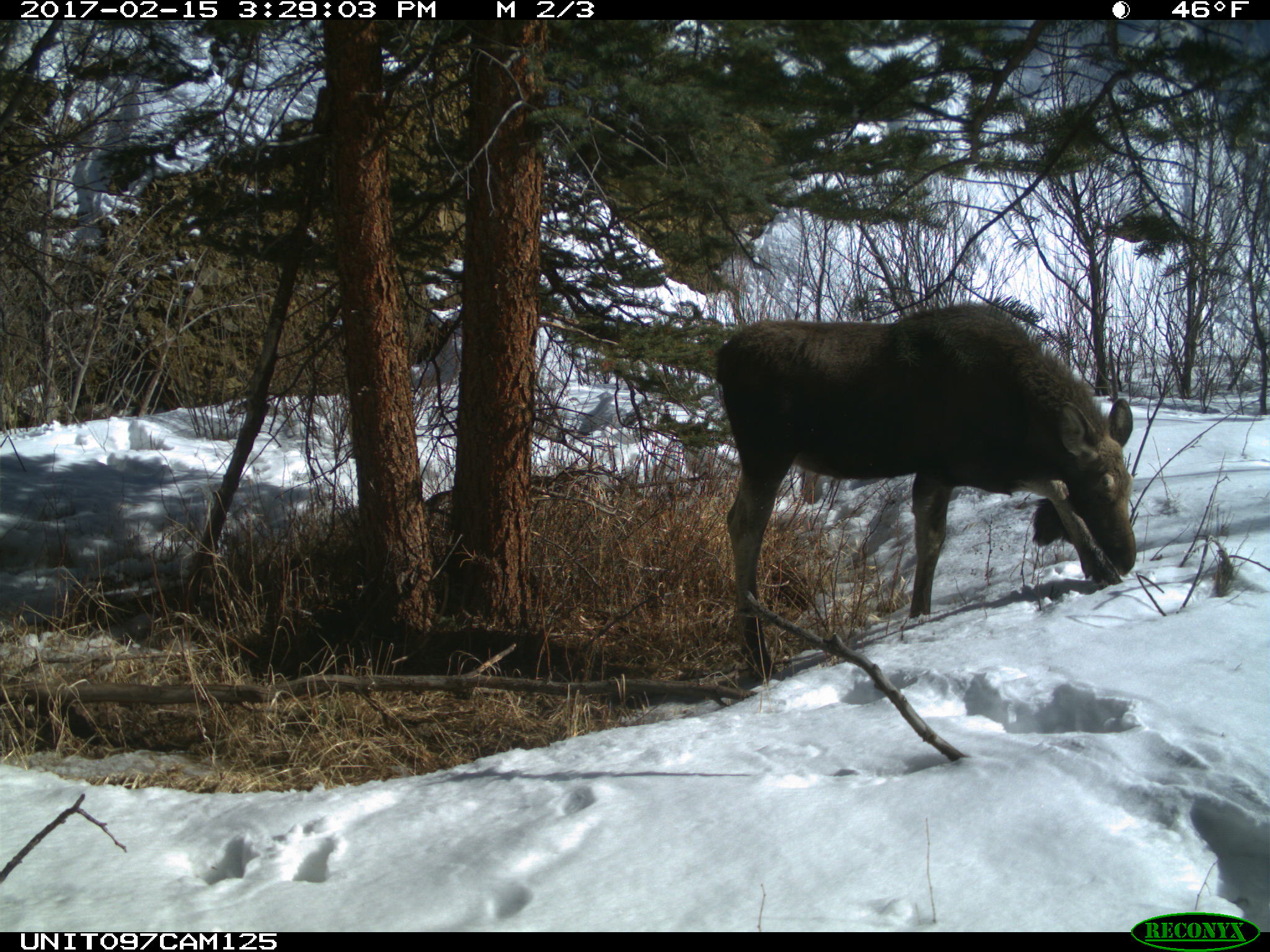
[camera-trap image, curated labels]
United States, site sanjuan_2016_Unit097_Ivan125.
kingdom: Animalia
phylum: Chordata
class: Mammalia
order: Artiodactyla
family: Cervidae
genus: Alces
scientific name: Alces alces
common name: moose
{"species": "Alces alces (moose)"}